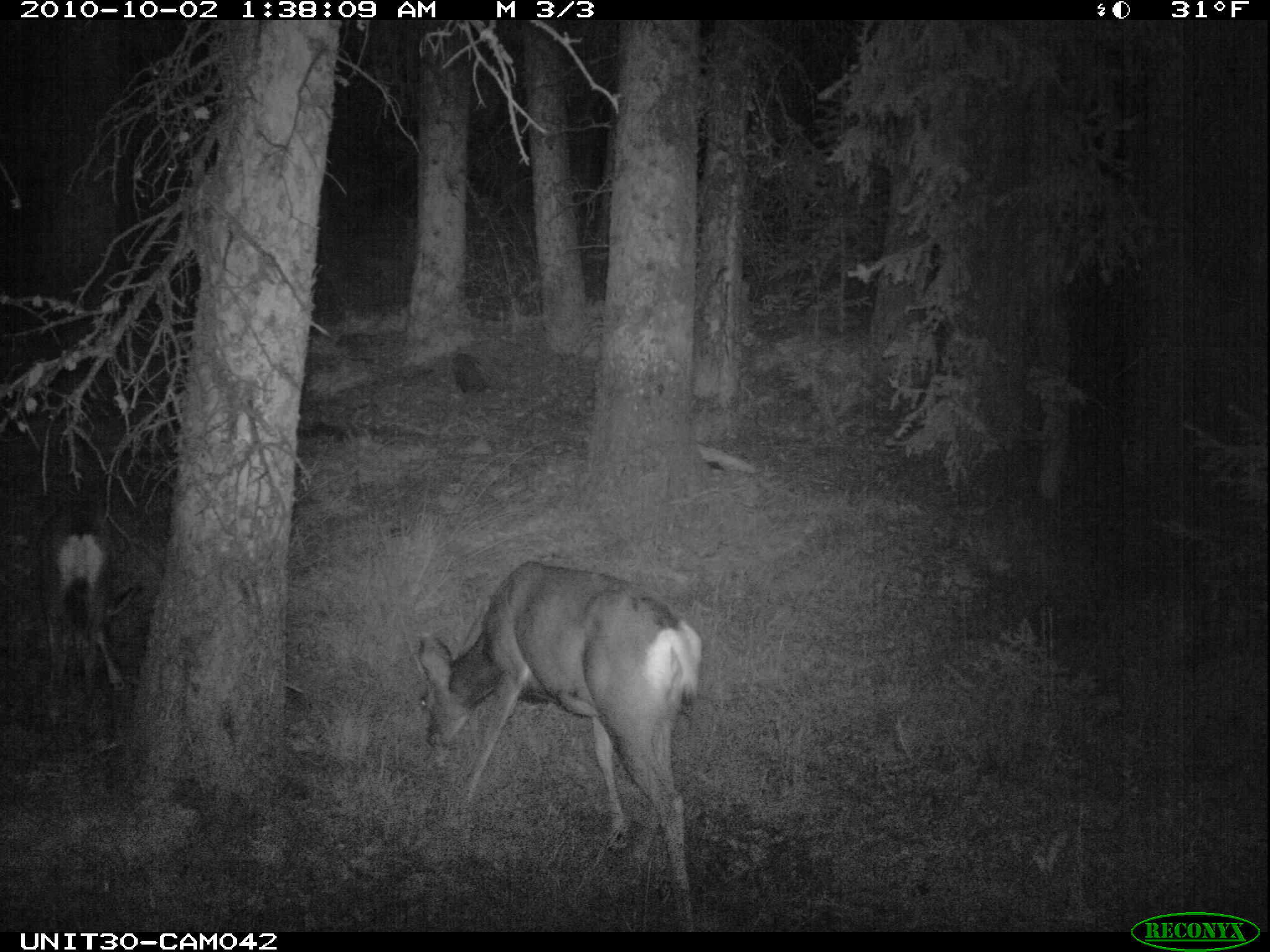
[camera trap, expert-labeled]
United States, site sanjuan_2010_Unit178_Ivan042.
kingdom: Animalia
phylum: Chordata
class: Mammalia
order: Artiodactyla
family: Cervidae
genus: Odocoileus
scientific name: Odocoileus hemionus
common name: mule deer